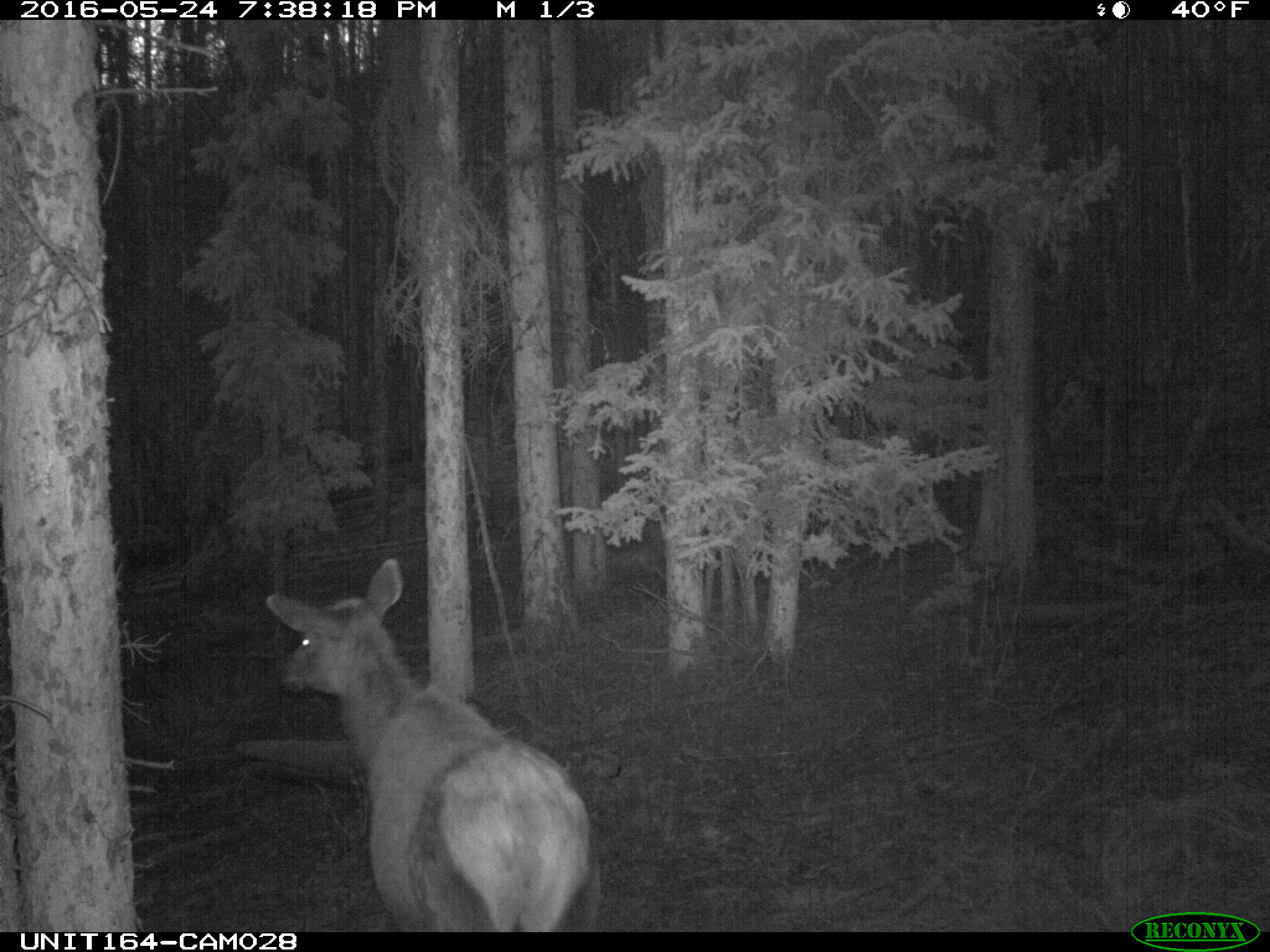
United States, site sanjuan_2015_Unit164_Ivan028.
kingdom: Animalia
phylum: Chordata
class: Mammalia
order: Artiodactyla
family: Cervidae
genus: Cervus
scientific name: Cervus elaphus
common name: red deer